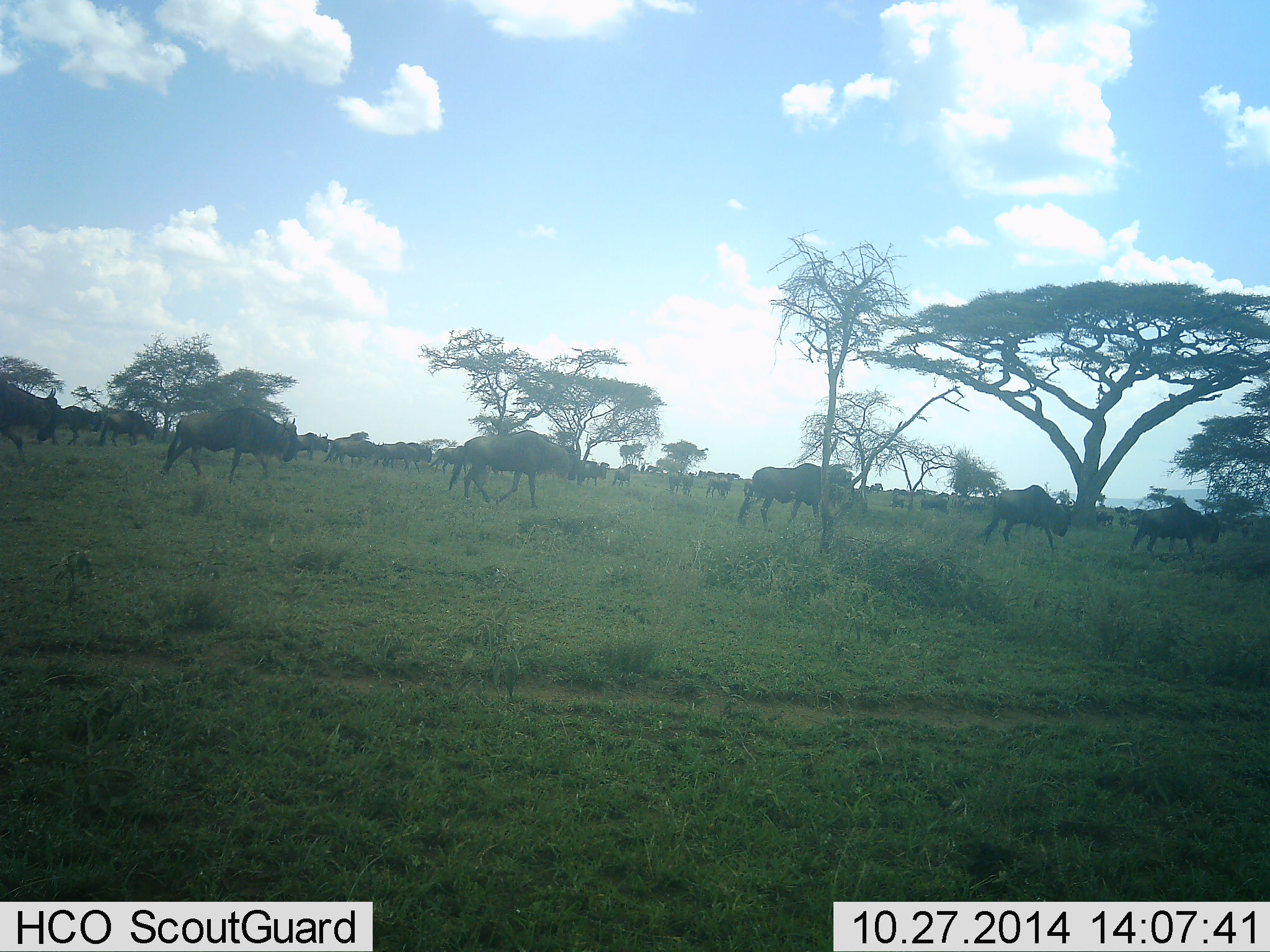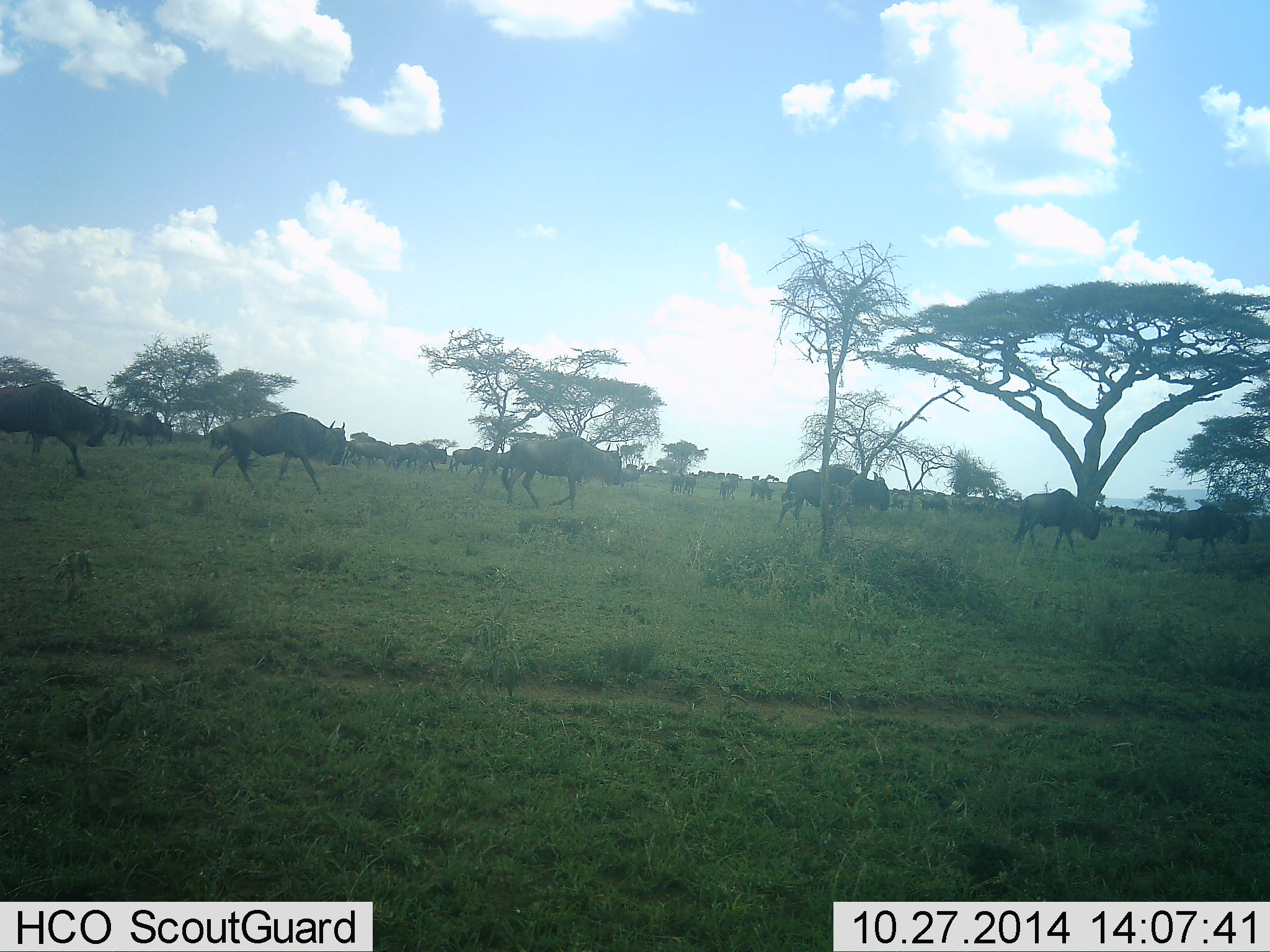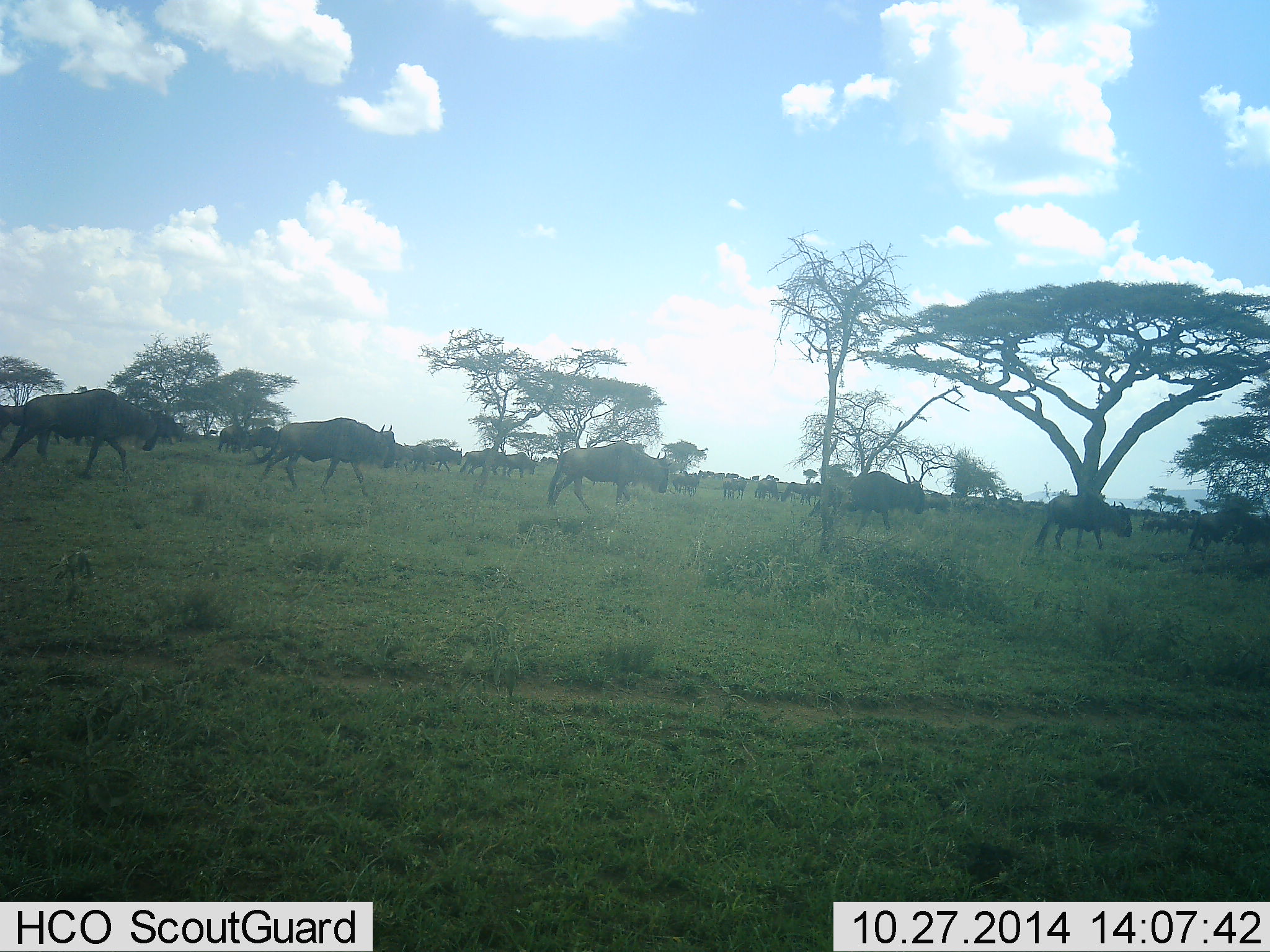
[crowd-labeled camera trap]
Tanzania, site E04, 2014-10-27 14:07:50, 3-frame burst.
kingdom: Animalia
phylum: Chordata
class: Mammalia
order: Artiodactyla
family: Bovidae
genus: Connochaetes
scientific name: Connochaetes taurinus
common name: blue wildebeest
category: wildebeest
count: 11-50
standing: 10%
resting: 0%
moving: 100%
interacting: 0%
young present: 0%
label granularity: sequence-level